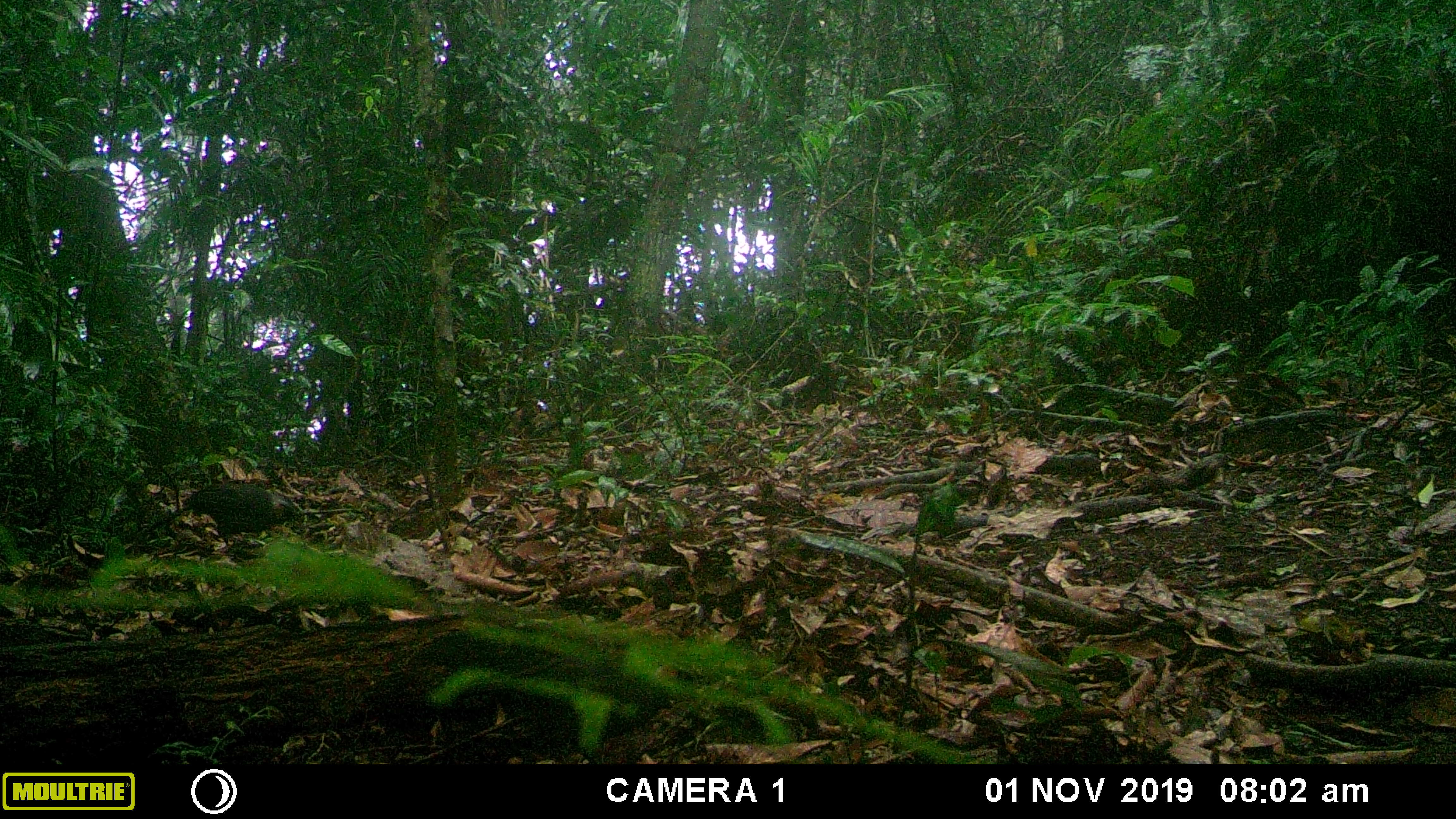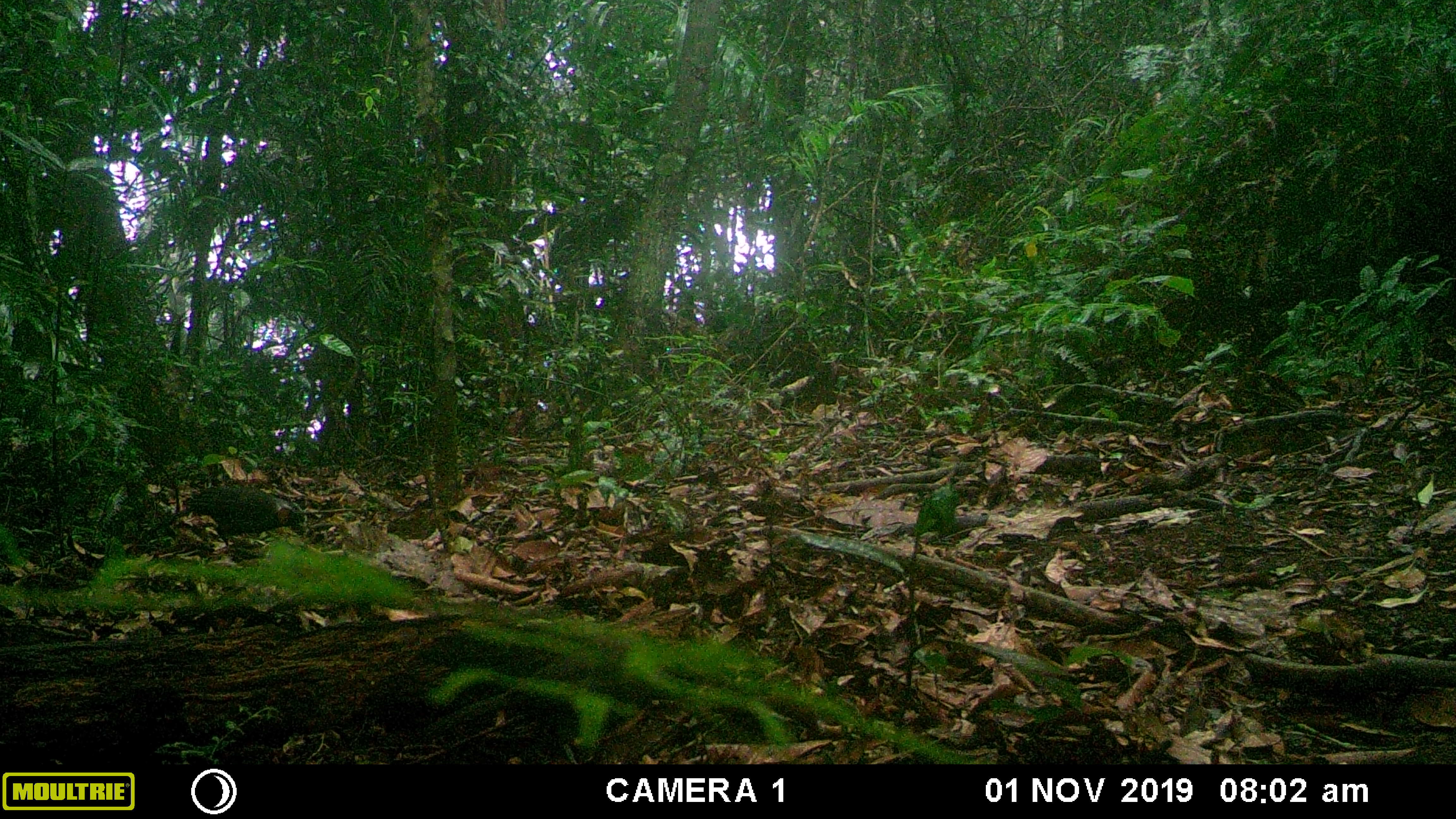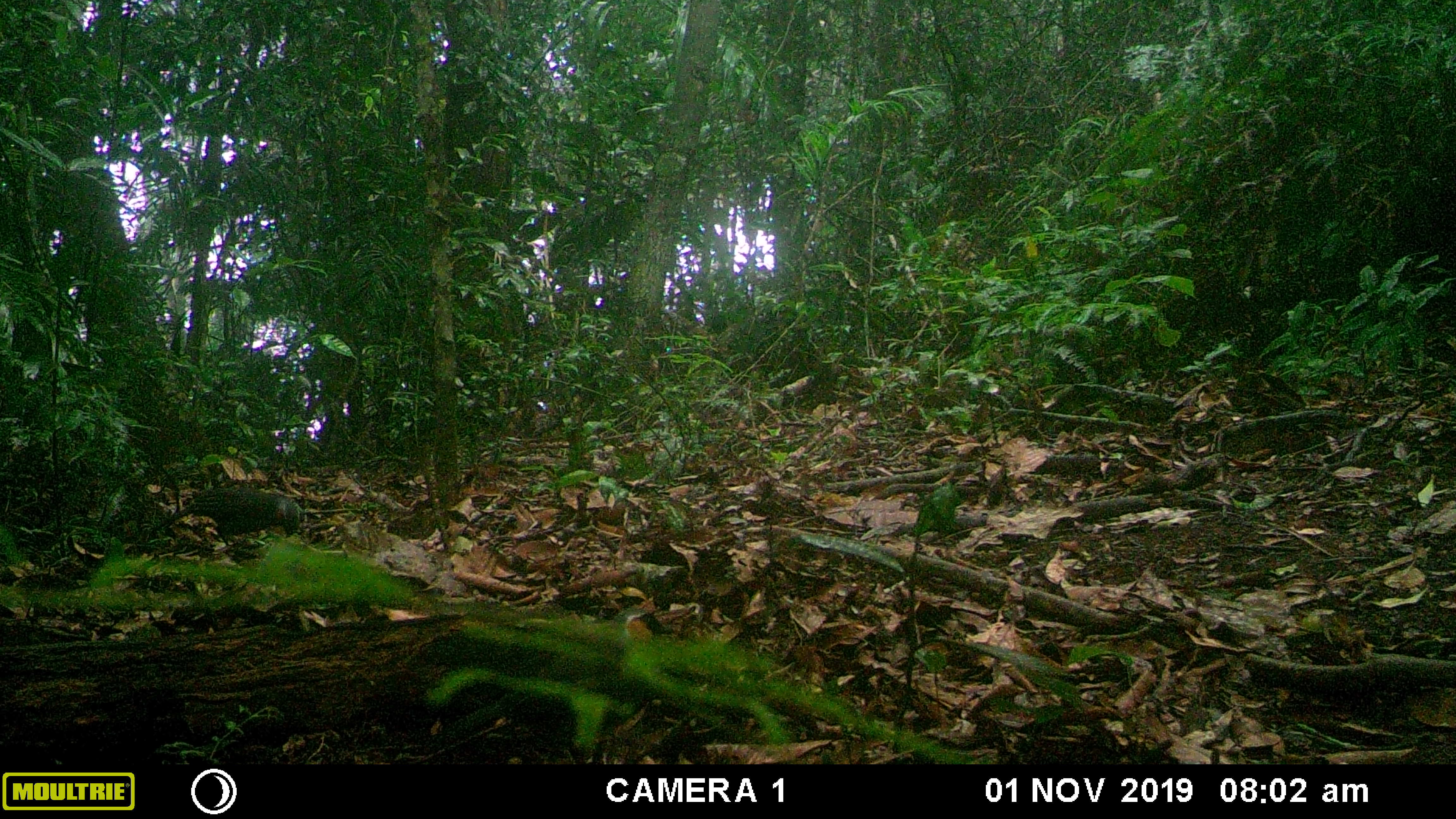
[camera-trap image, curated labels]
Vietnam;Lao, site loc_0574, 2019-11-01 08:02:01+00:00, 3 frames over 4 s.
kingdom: Animalia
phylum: Chordata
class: Aves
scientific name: Aves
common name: bird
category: unidentified bird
Unidentified bird (bird) (Aves). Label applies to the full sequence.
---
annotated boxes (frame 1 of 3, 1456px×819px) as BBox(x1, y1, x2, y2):
unidentified bird: BBox(141, 477, 307, 551)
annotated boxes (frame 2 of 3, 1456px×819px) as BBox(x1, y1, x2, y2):
unidentified bird: BBox(171, 484, 302, 553)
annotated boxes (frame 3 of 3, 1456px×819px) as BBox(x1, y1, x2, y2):
unidentified bird: BBox(153, 483, 305, 548)